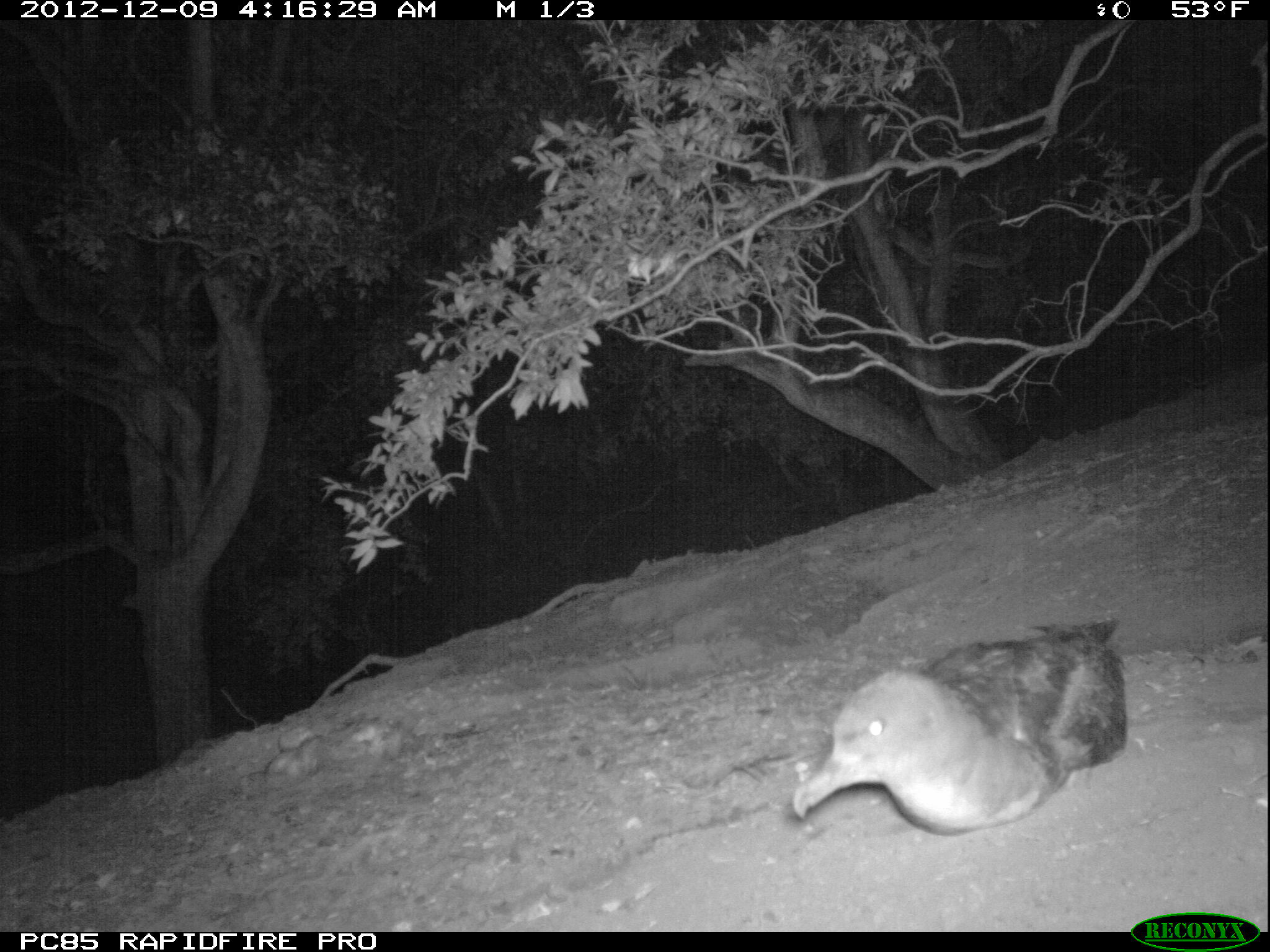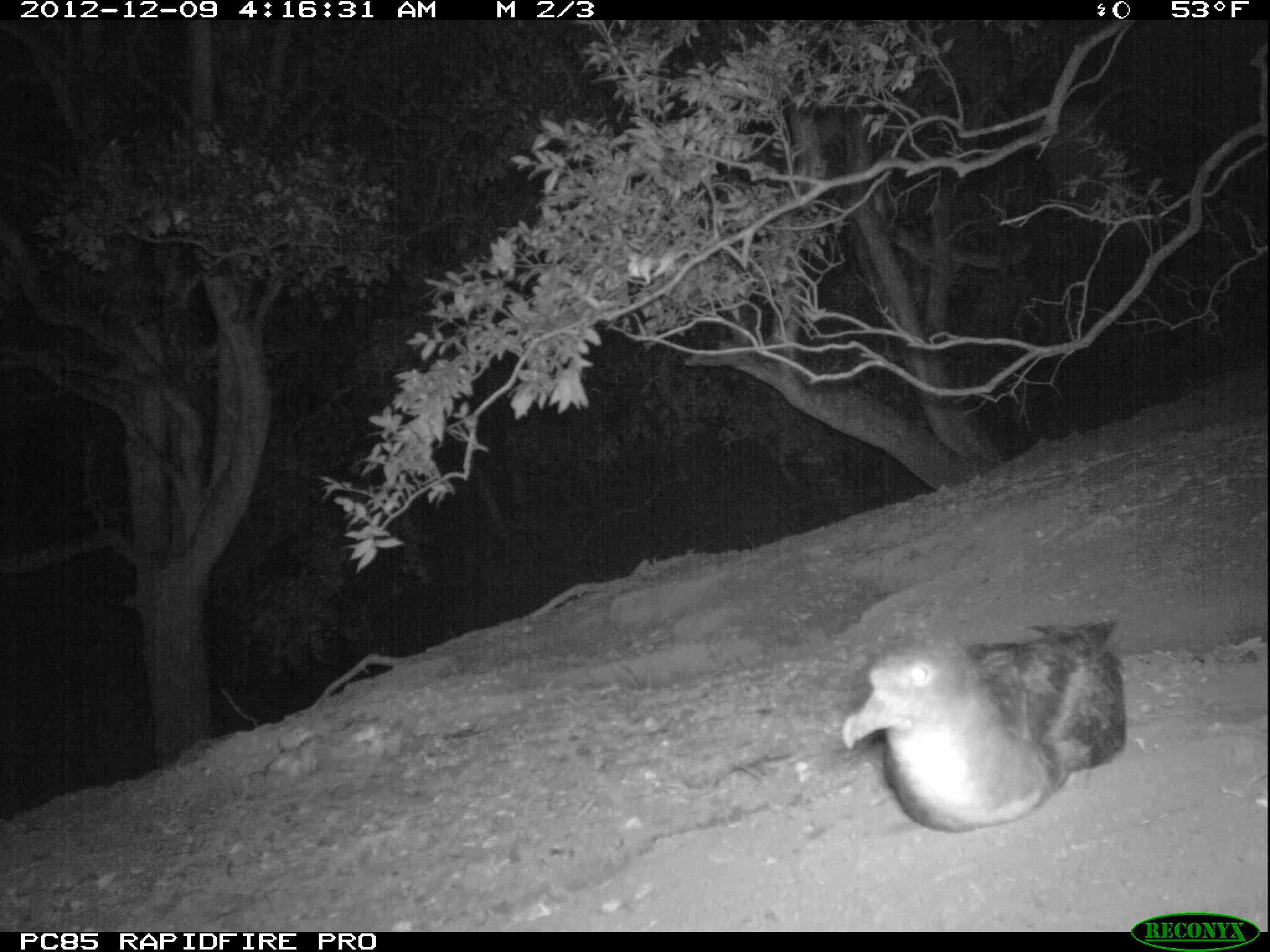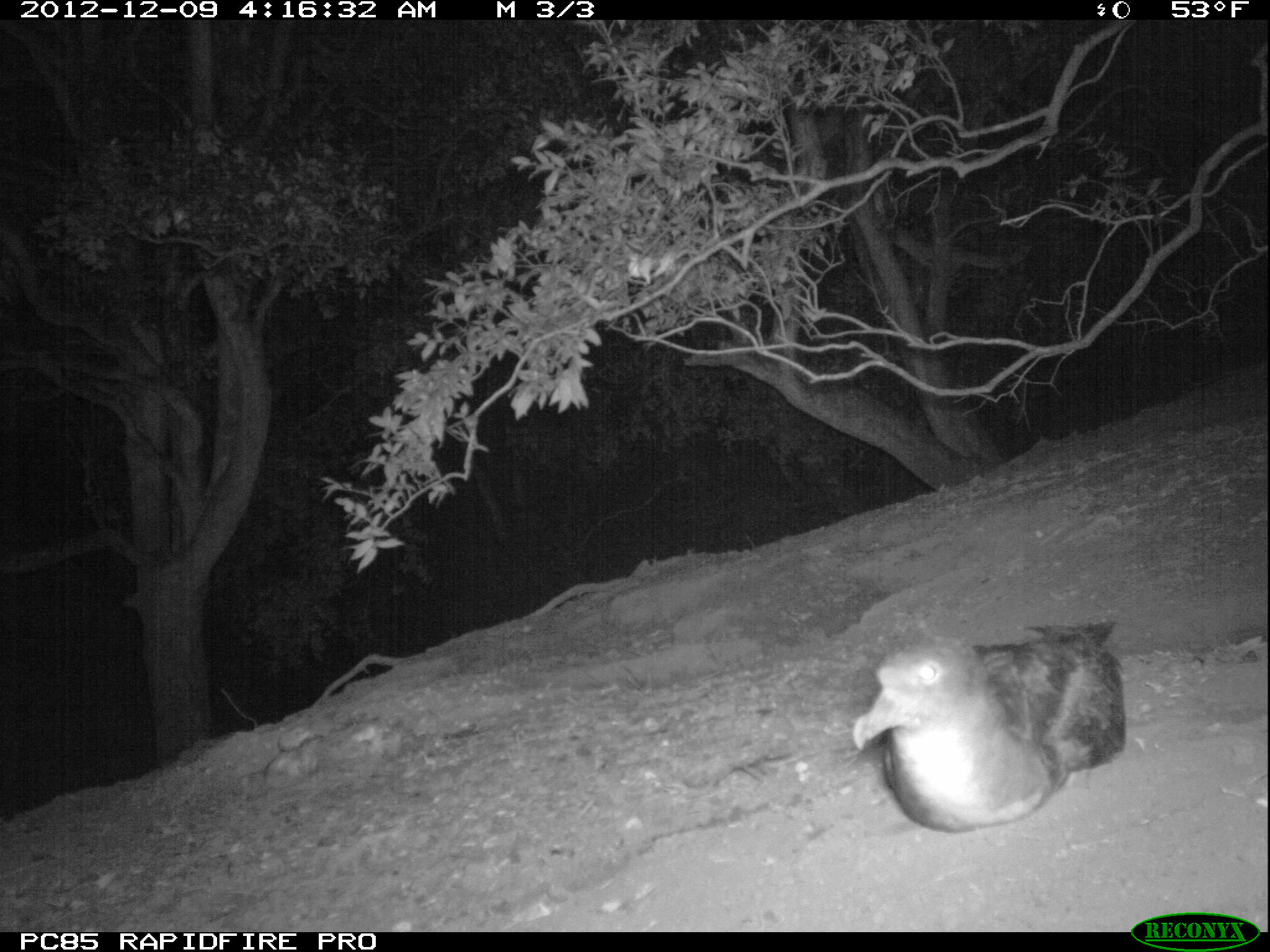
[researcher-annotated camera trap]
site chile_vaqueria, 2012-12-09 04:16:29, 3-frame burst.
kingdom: Animalia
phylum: Chordata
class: Aves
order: Procellariiformes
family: Procellariidae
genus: Calonectris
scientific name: Calonectris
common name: shearwater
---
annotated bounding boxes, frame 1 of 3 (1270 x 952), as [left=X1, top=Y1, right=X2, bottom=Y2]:
shearwater: [left=781, top=615, right=1131, bottom=844]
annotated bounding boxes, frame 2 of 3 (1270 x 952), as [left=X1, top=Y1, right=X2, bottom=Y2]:
shearwater: [left=834, top=618, right=1129, bottom=837]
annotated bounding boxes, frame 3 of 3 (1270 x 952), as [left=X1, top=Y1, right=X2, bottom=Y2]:
shearwater: [left=845, top=619, right=1128, bottom=836]